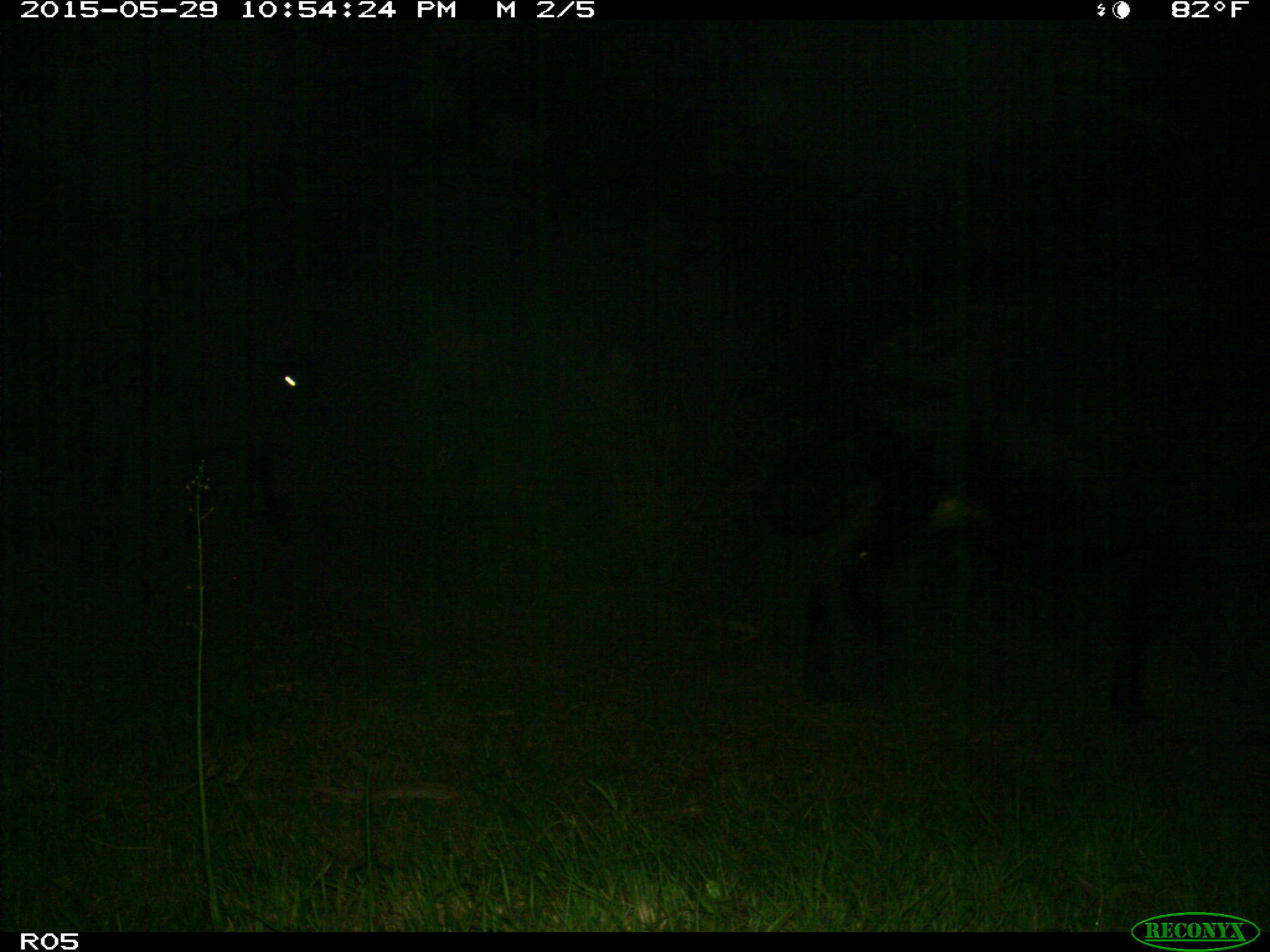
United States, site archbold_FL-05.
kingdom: Animalia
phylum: Chordata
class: Mammalia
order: Artiodactyla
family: Bovidae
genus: Bos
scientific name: Bos taurus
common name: domestic cow